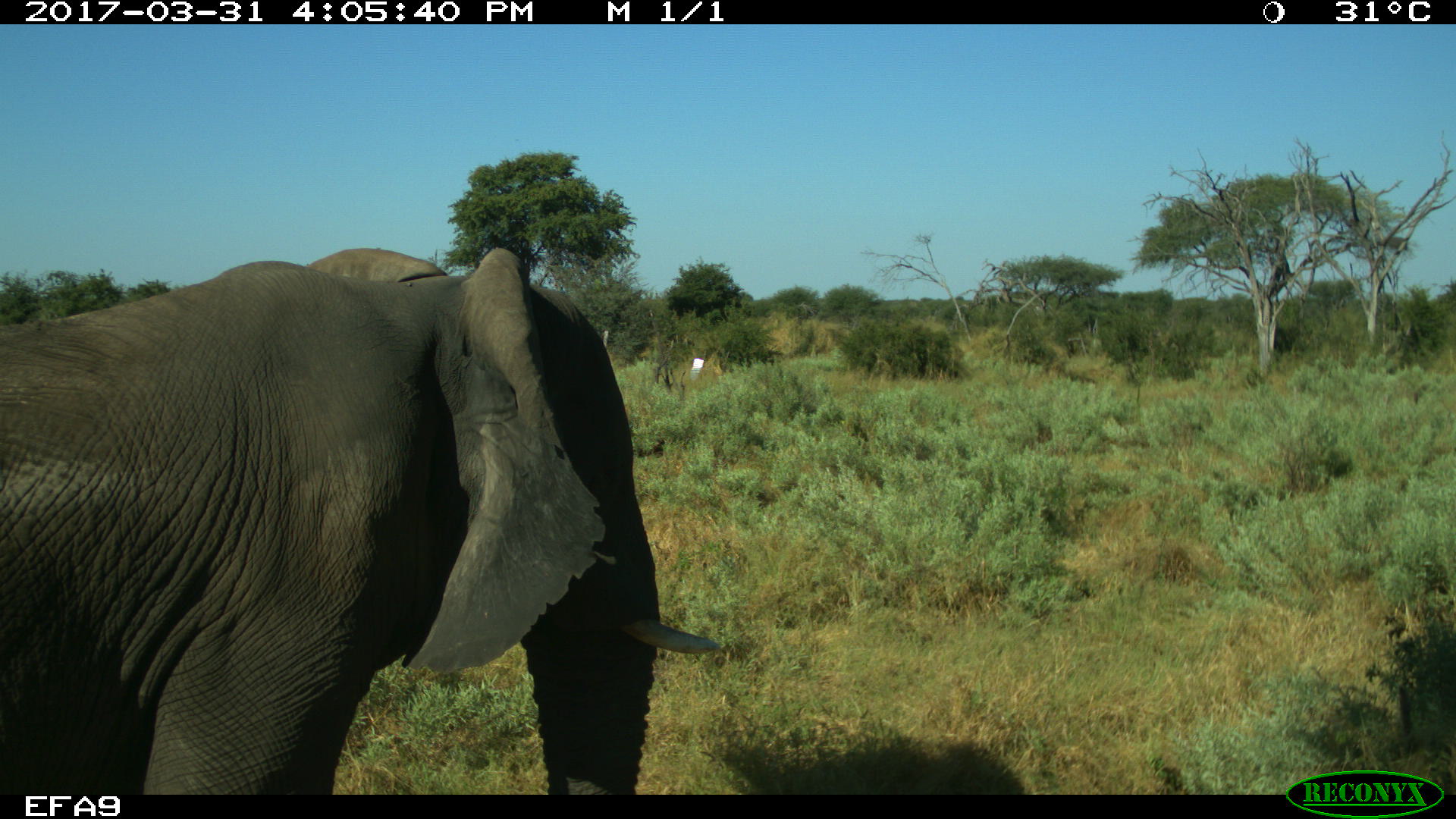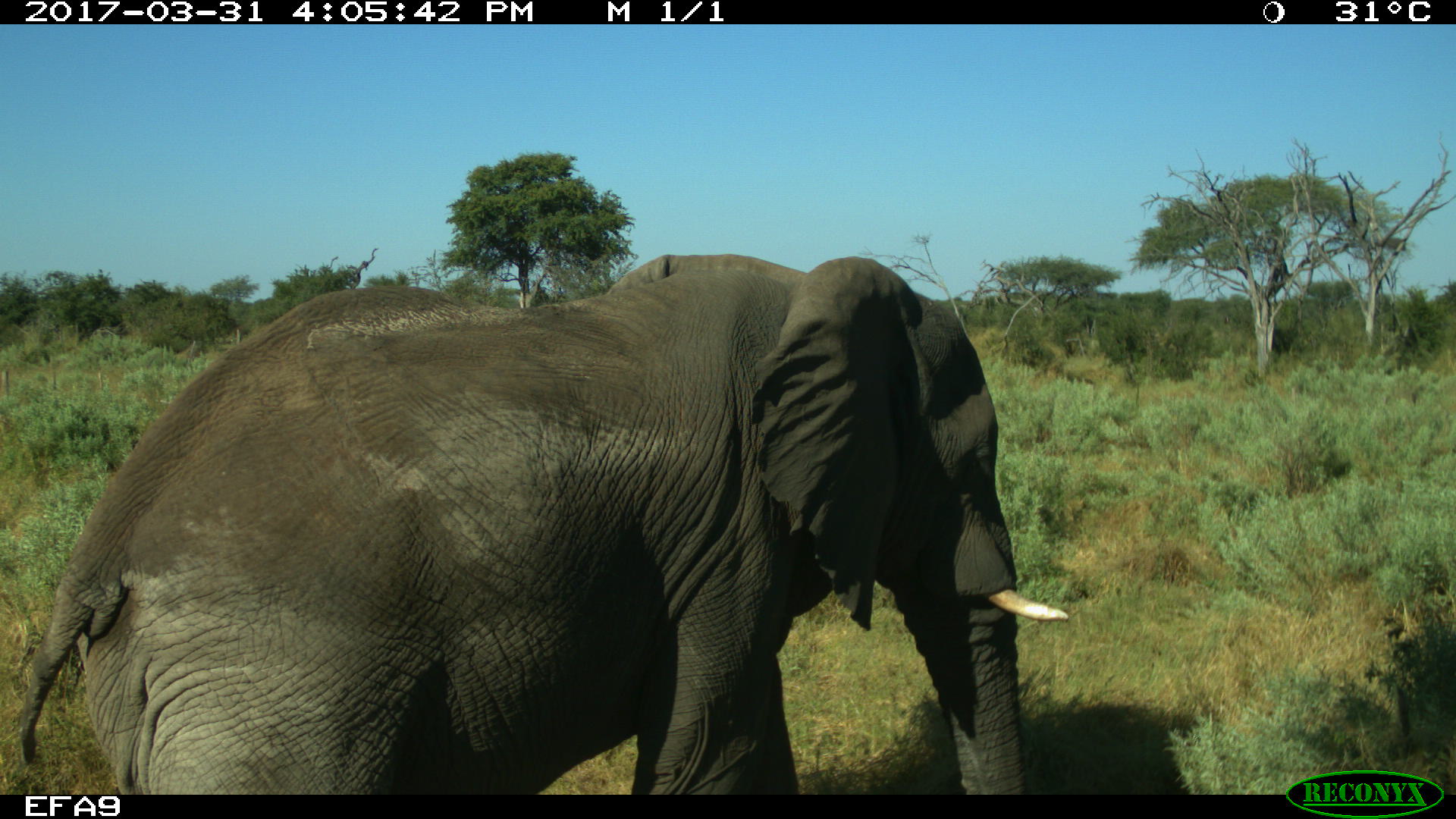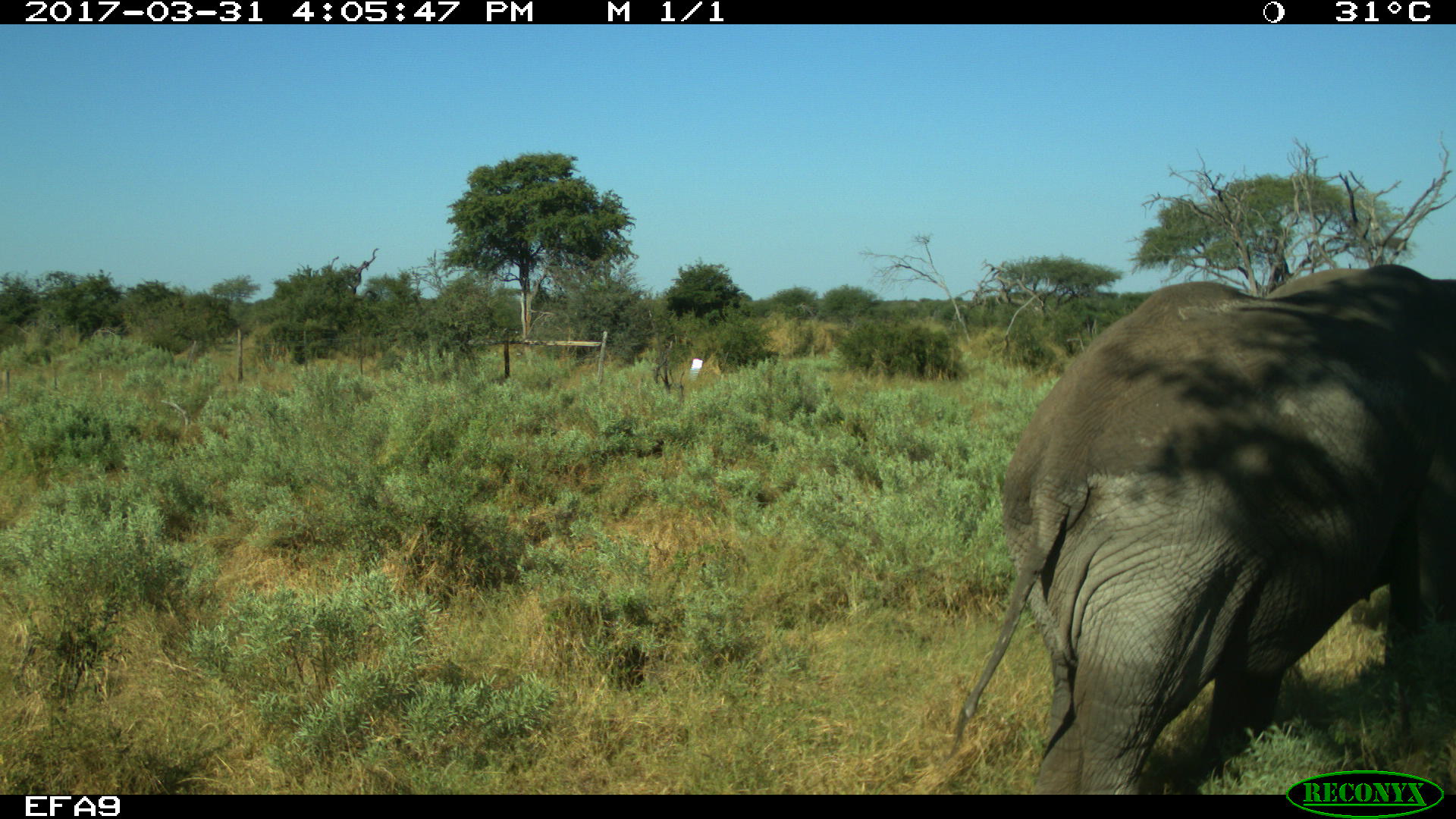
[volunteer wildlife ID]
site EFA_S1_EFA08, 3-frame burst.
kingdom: Animalia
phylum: Chordata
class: Mammalia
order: Proboscidea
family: Elephantidae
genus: Loxodonta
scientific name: Loxodonta africana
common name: african bush elephant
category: elephant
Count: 1.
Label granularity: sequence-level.